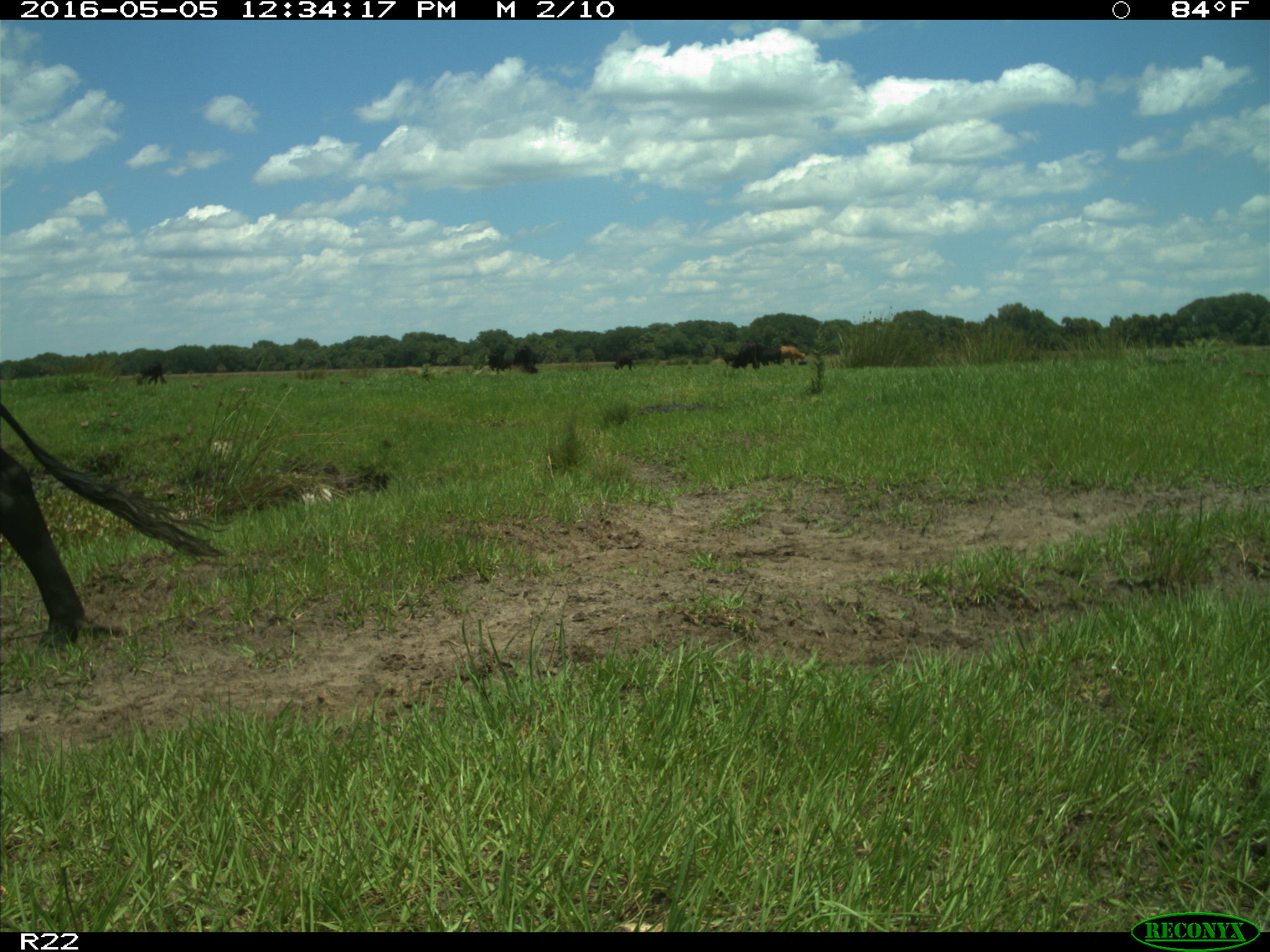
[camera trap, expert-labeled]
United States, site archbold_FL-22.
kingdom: Animalia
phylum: Chordata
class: Mammalia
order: Artiodactyla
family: Bovidae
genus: Bos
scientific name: Bos taurus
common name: domestic cow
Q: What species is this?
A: Bos taurus (domestic cow).